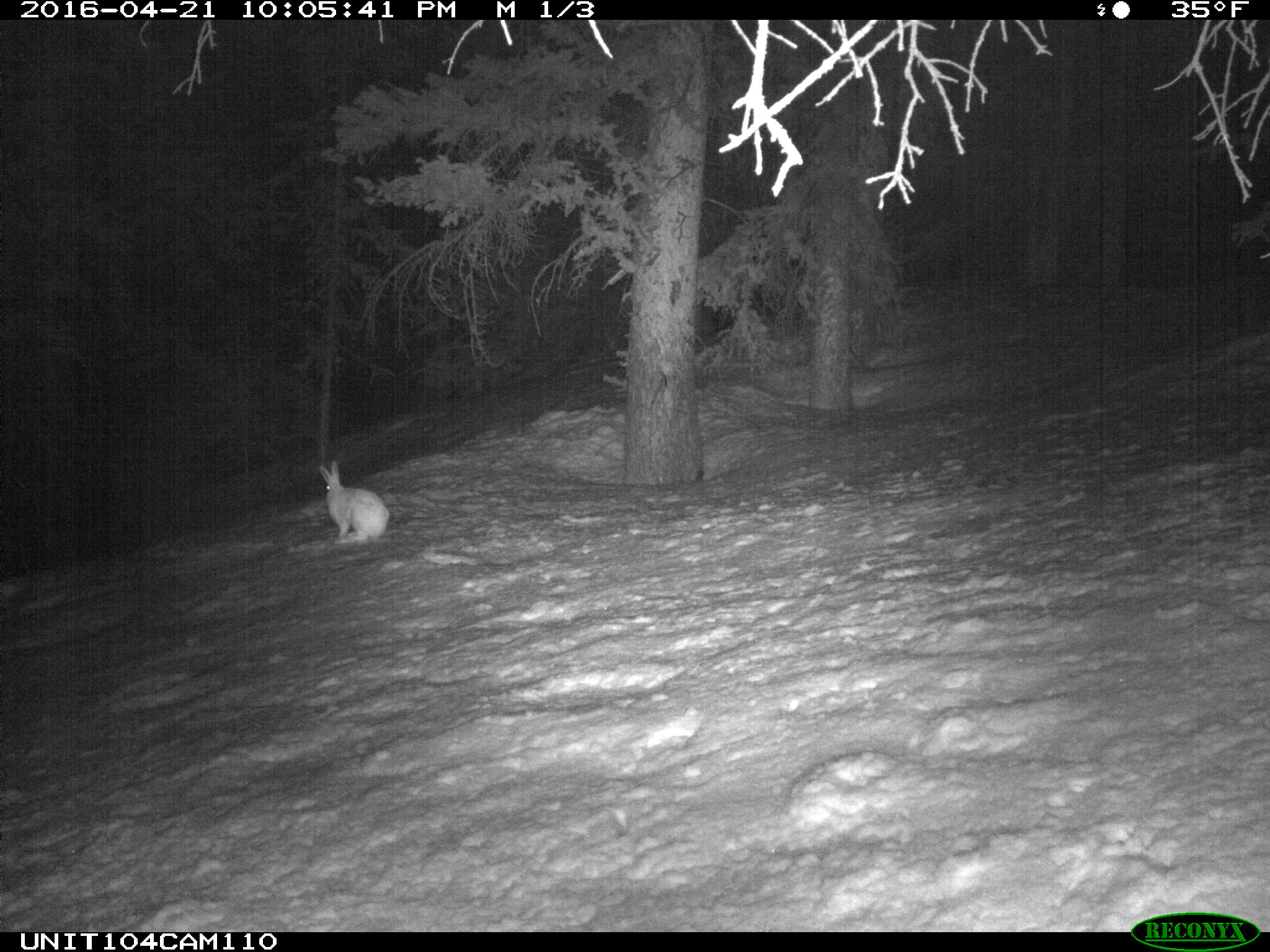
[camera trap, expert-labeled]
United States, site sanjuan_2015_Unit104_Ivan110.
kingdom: Animalia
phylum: Chordata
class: Mammalia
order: Lagomorpha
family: Leporidae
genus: Lepus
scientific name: Lepus americanus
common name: snowshoe hare